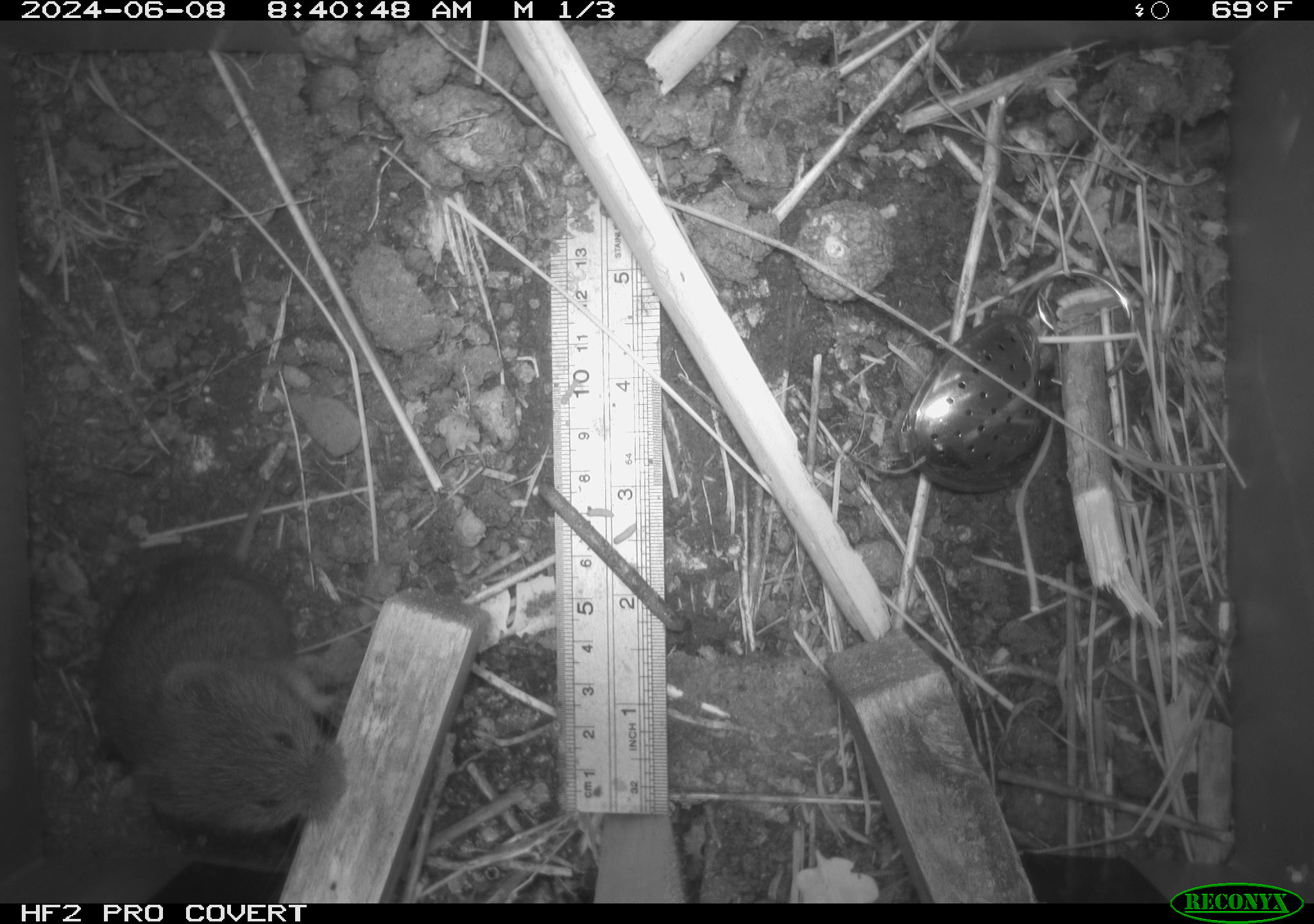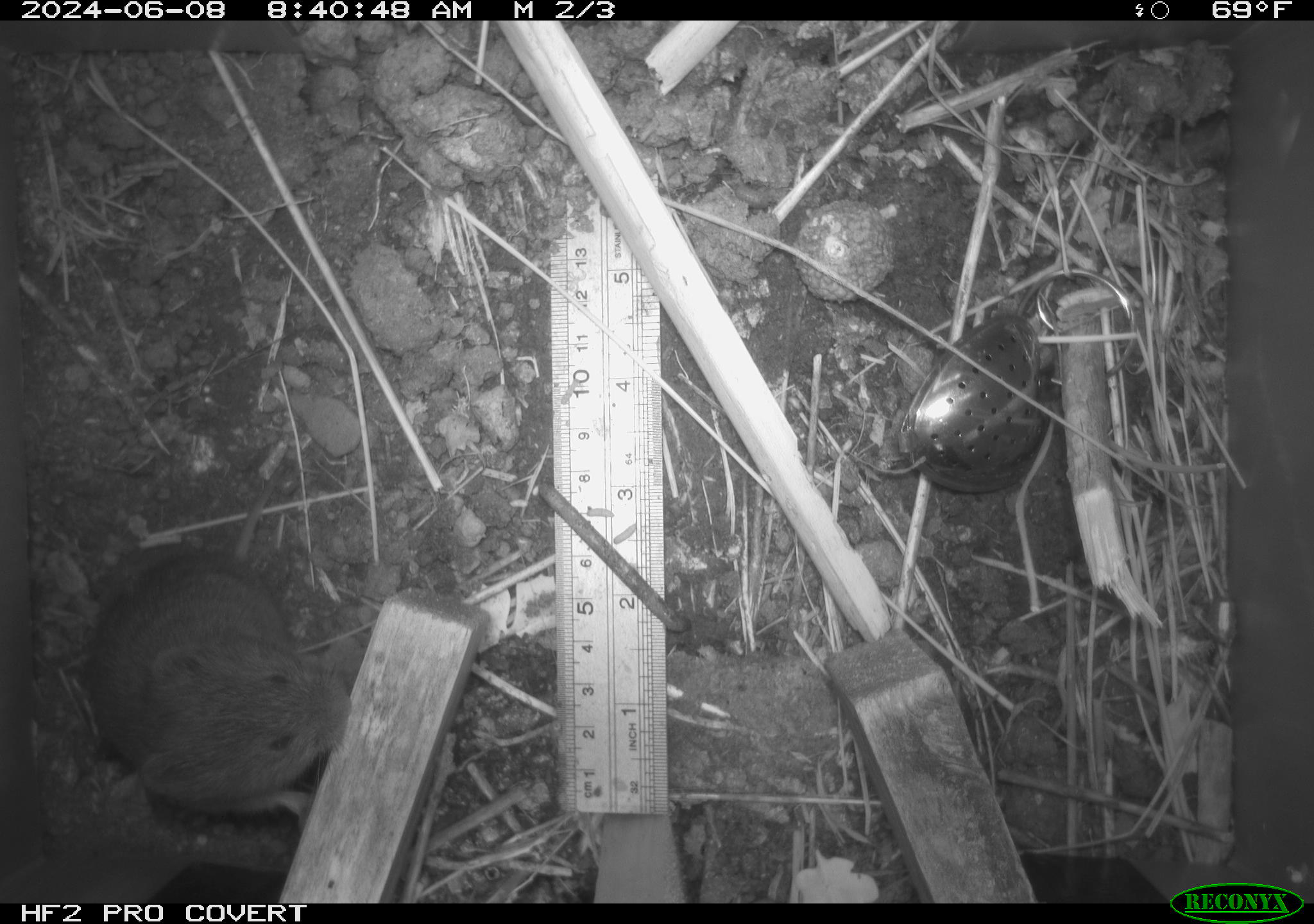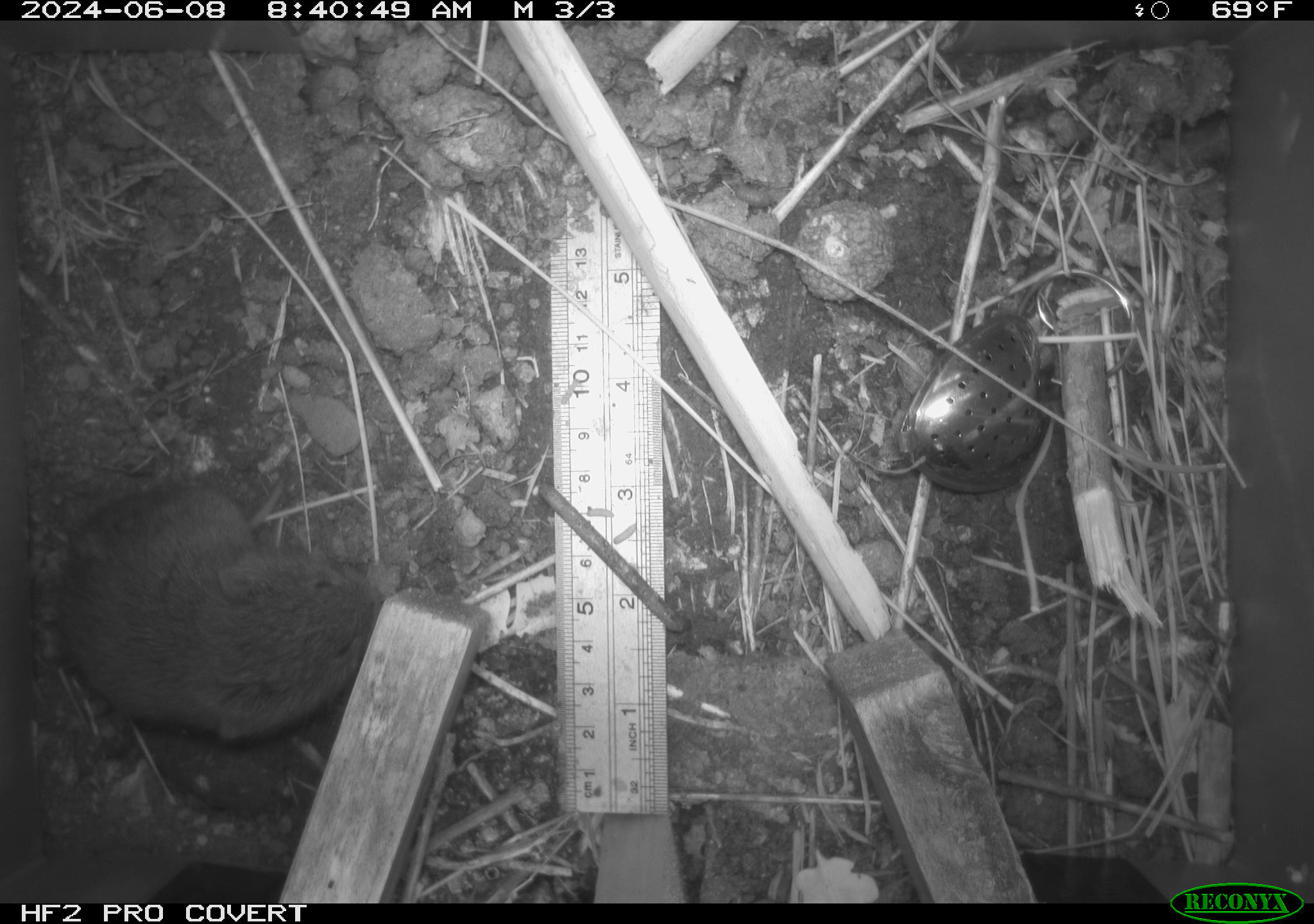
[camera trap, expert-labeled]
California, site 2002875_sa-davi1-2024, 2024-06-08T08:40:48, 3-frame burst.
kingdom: Animalia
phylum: Chordata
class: Mammalia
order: Rodentia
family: Cricetidae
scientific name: Arvicolinae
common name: voles, lemmings, and muskrats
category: arvicolinae subfamily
Arvicolinae subfamily (voles, lemmings, and muskrats) (Arvicolinae).